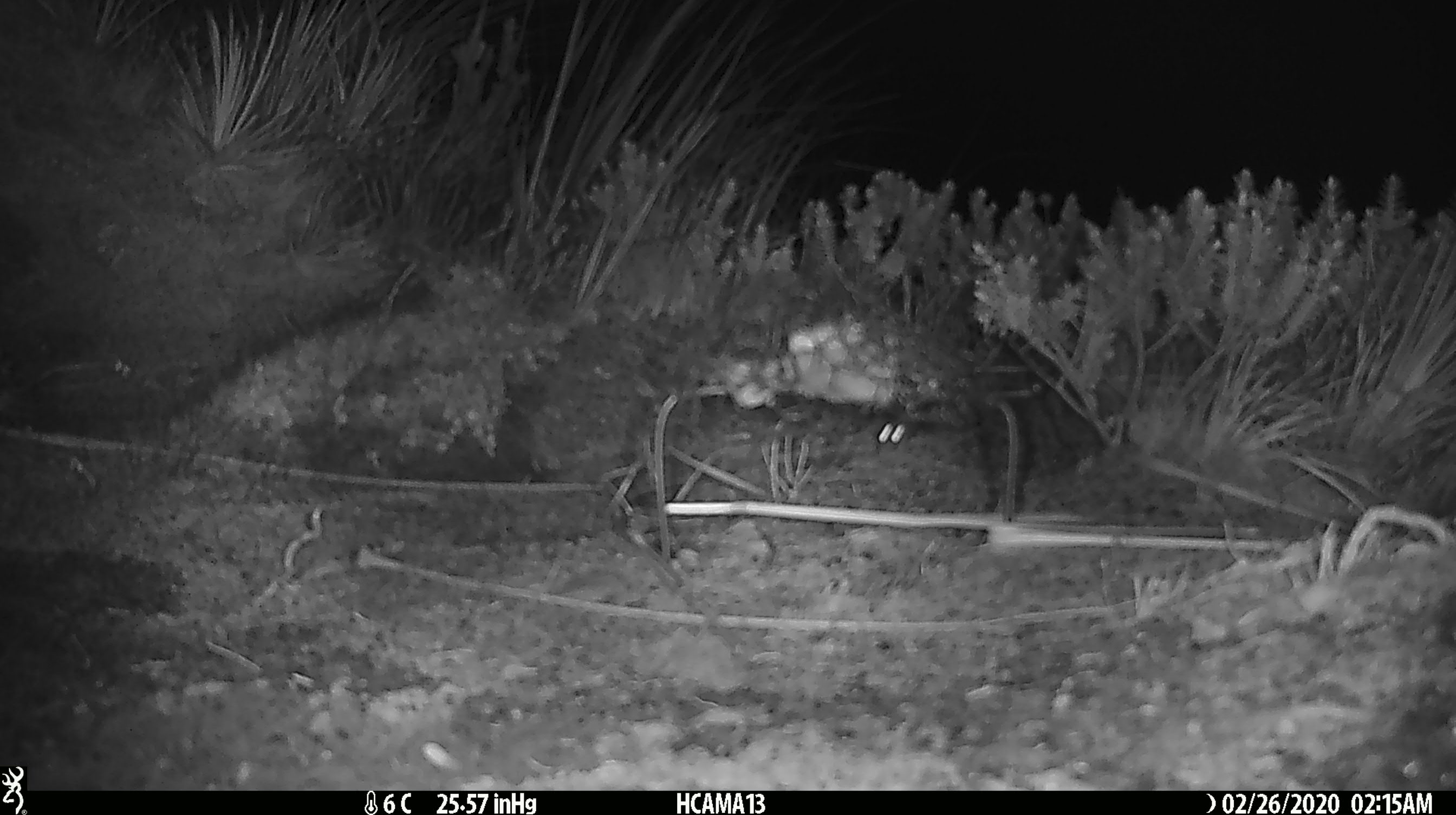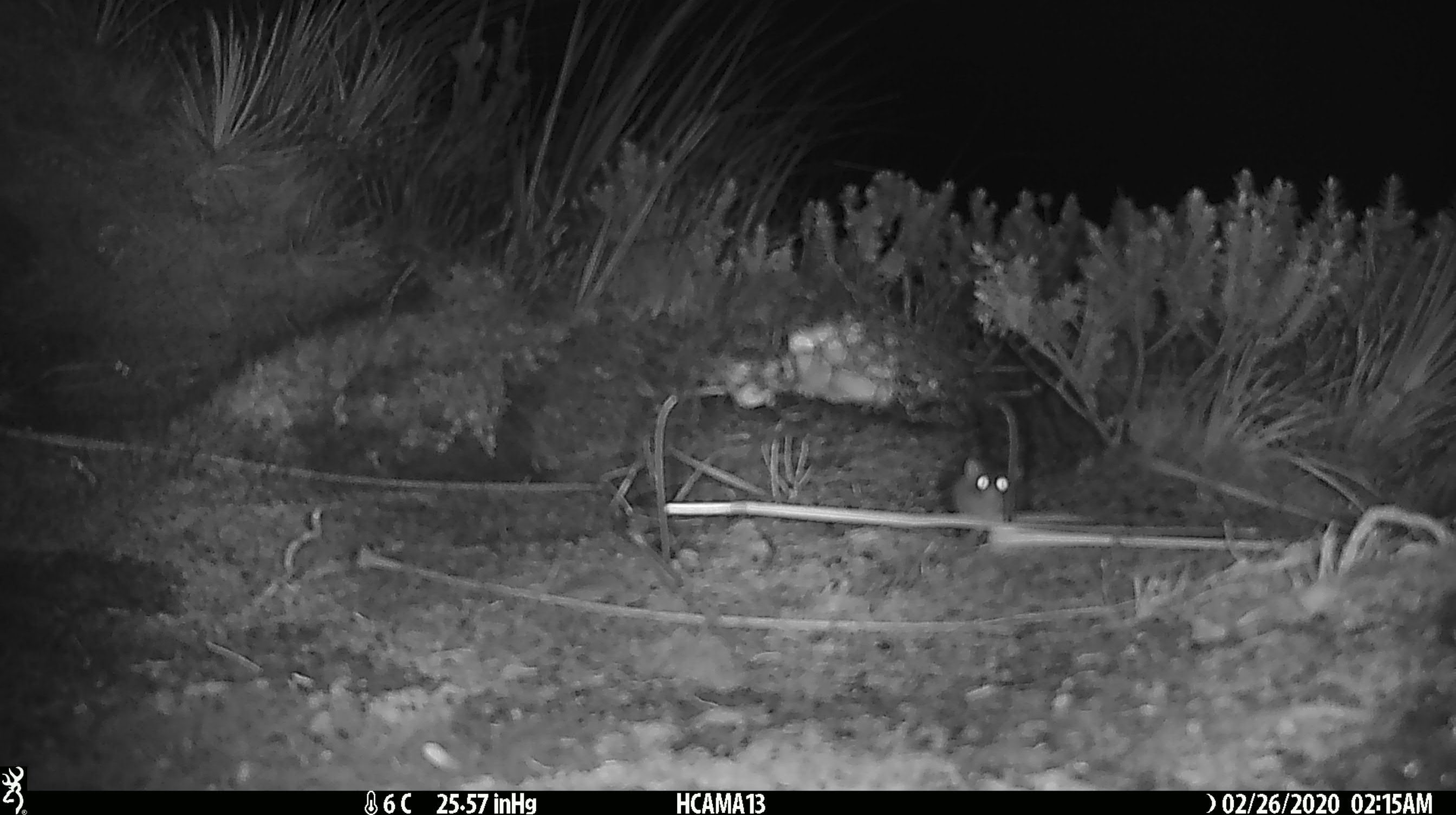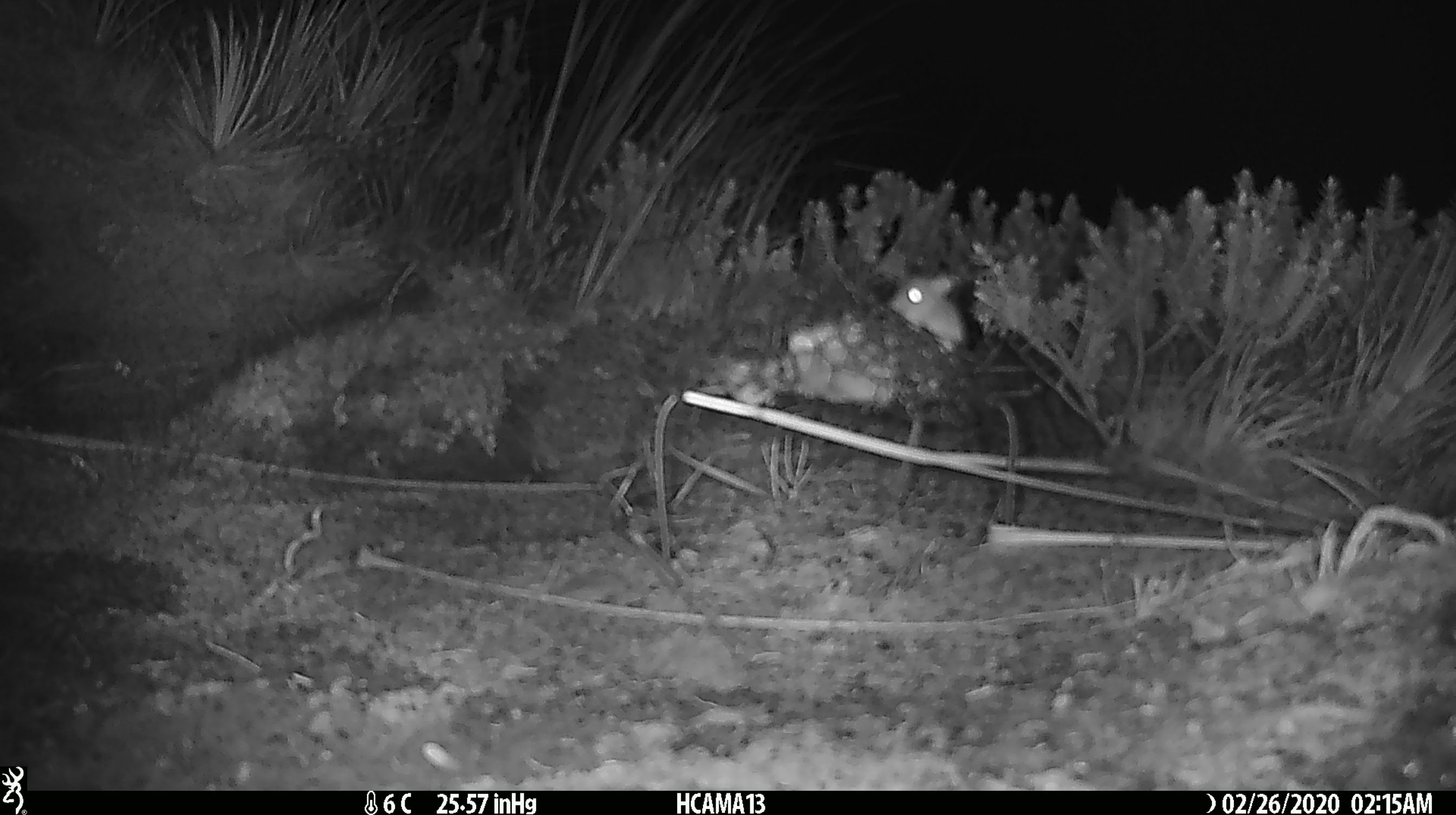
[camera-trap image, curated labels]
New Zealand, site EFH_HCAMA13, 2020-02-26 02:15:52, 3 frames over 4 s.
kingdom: Animalia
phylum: Chordata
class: Mammalia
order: Rodentia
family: Muridae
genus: Mus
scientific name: Mus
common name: mouse